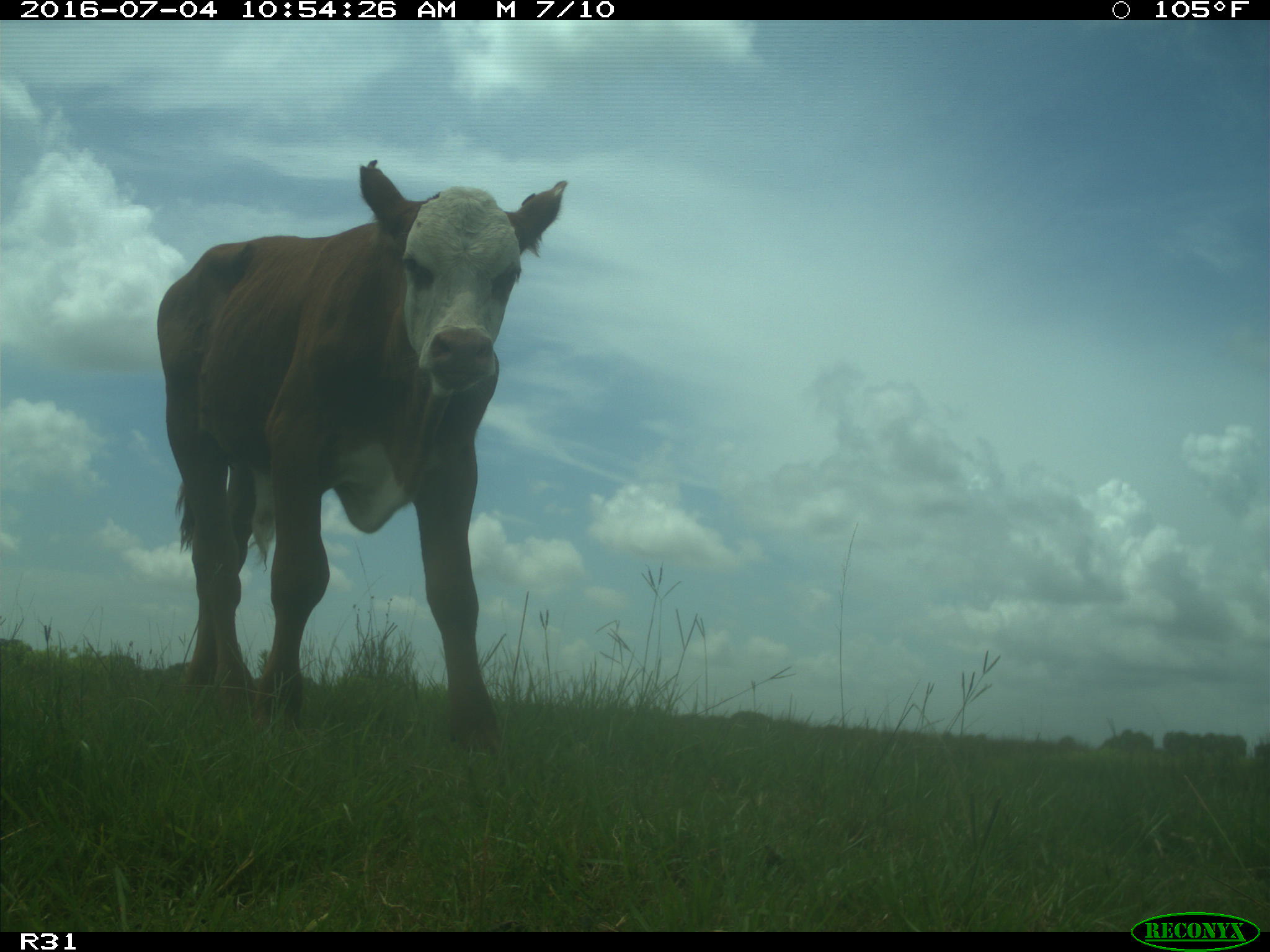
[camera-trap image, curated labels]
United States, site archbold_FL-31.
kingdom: Animalia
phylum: Chordata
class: Mammalia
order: Artiodactyla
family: Bovidae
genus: Bos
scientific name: Bos taurus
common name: domestic cow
Bos taurus (domestic cow).